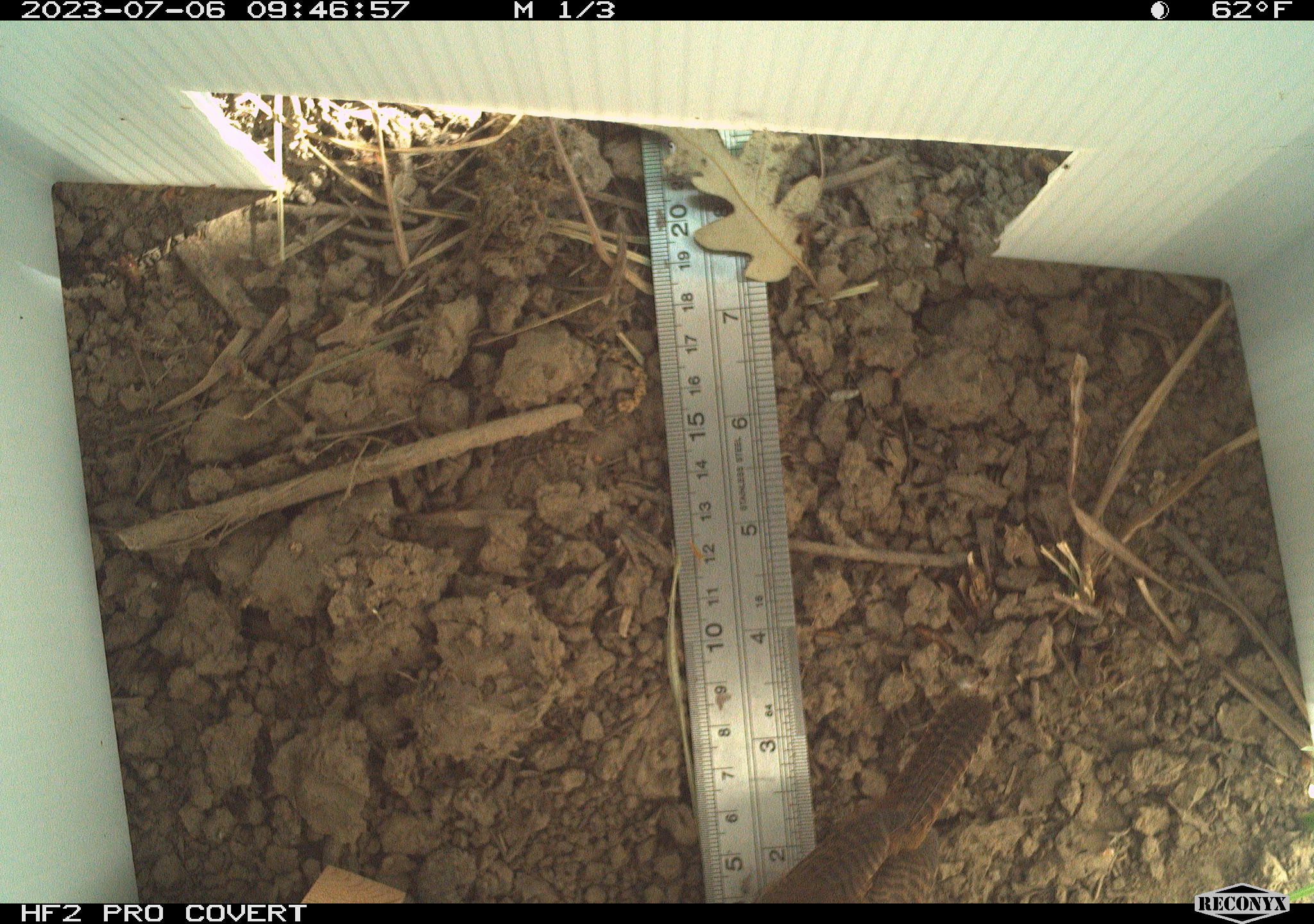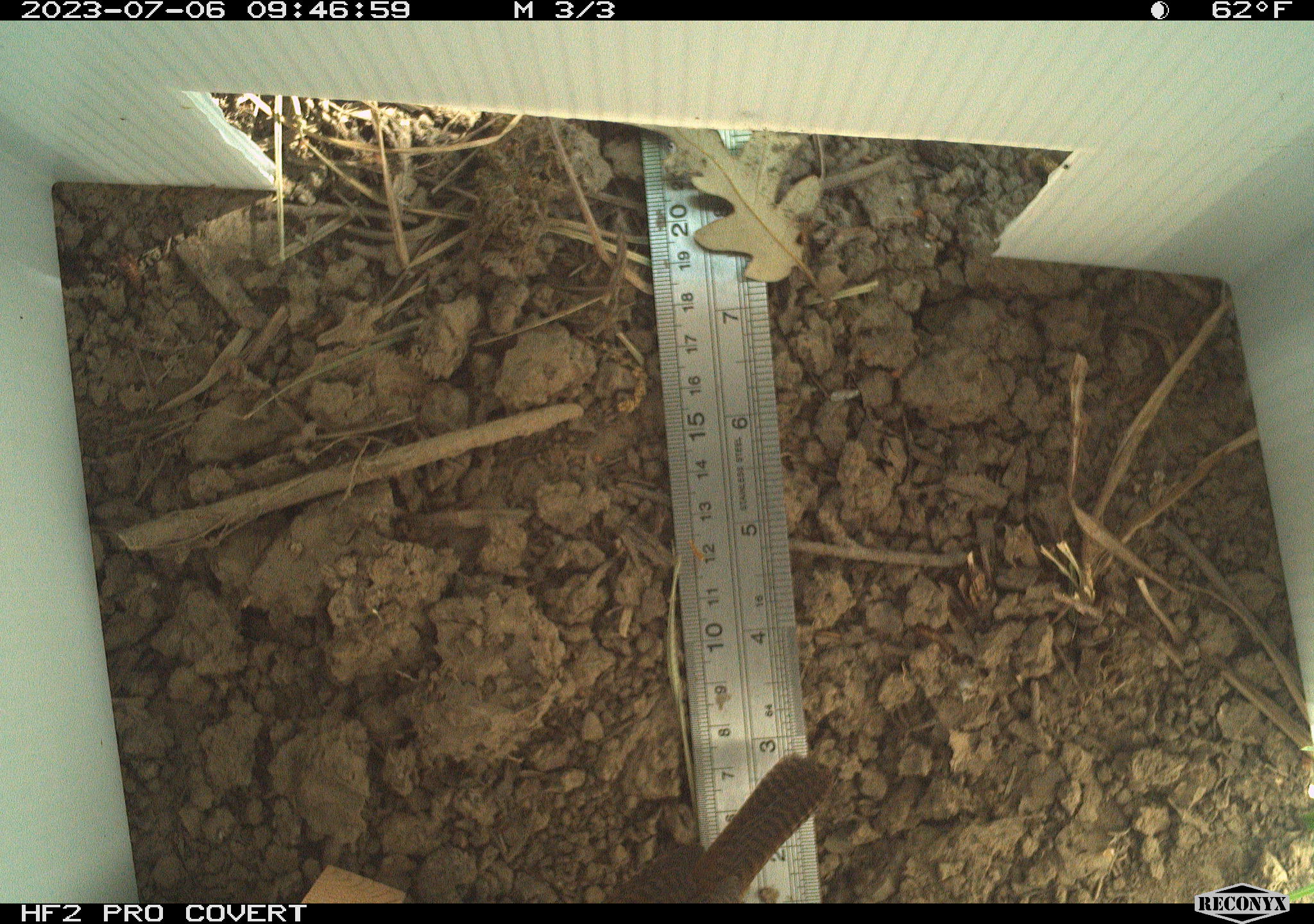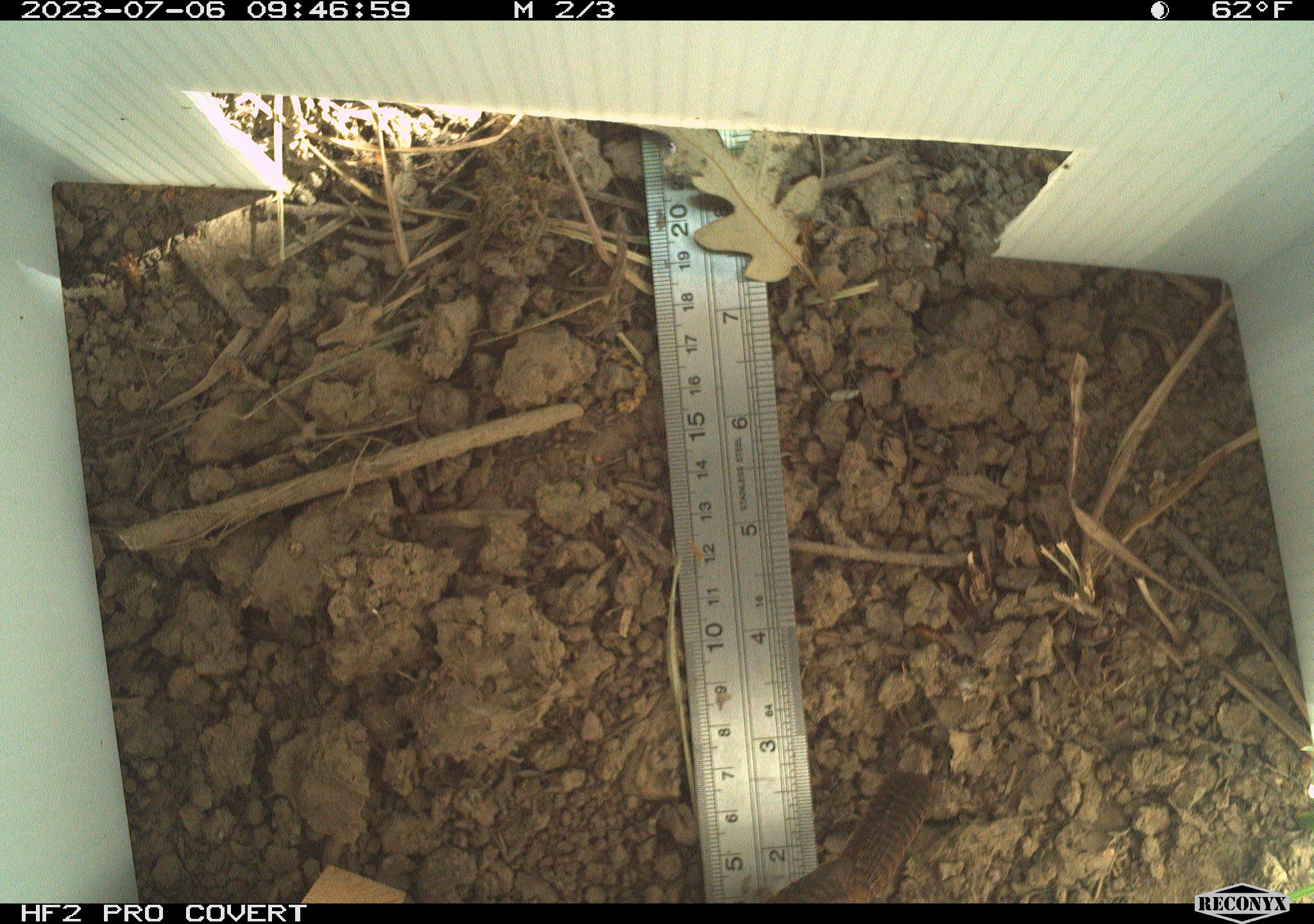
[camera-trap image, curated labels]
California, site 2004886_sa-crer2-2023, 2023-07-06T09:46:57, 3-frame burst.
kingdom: Animalia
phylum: Chordata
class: Aves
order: Passeriformes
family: Troglodytidae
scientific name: Troglodytidae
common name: wren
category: troglodytidae family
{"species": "troglodytidae family (wren) (Troglodytidae)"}